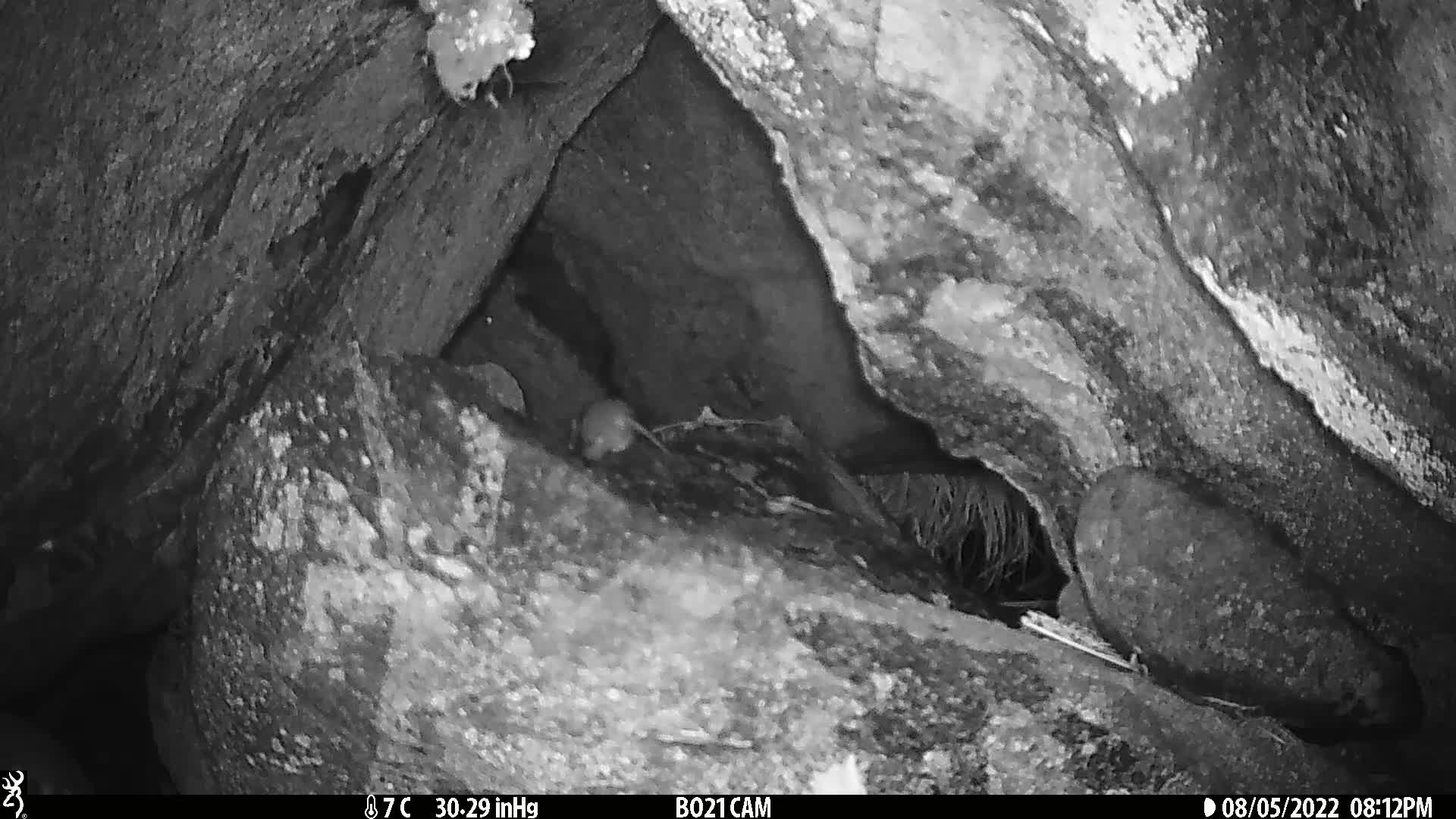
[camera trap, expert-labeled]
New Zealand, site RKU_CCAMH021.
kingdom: Animalia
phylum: Chordata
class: Mammalia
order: Rodentia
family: Muridae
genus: Rattus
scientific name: Rattus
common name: rat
Rat (Rattus).